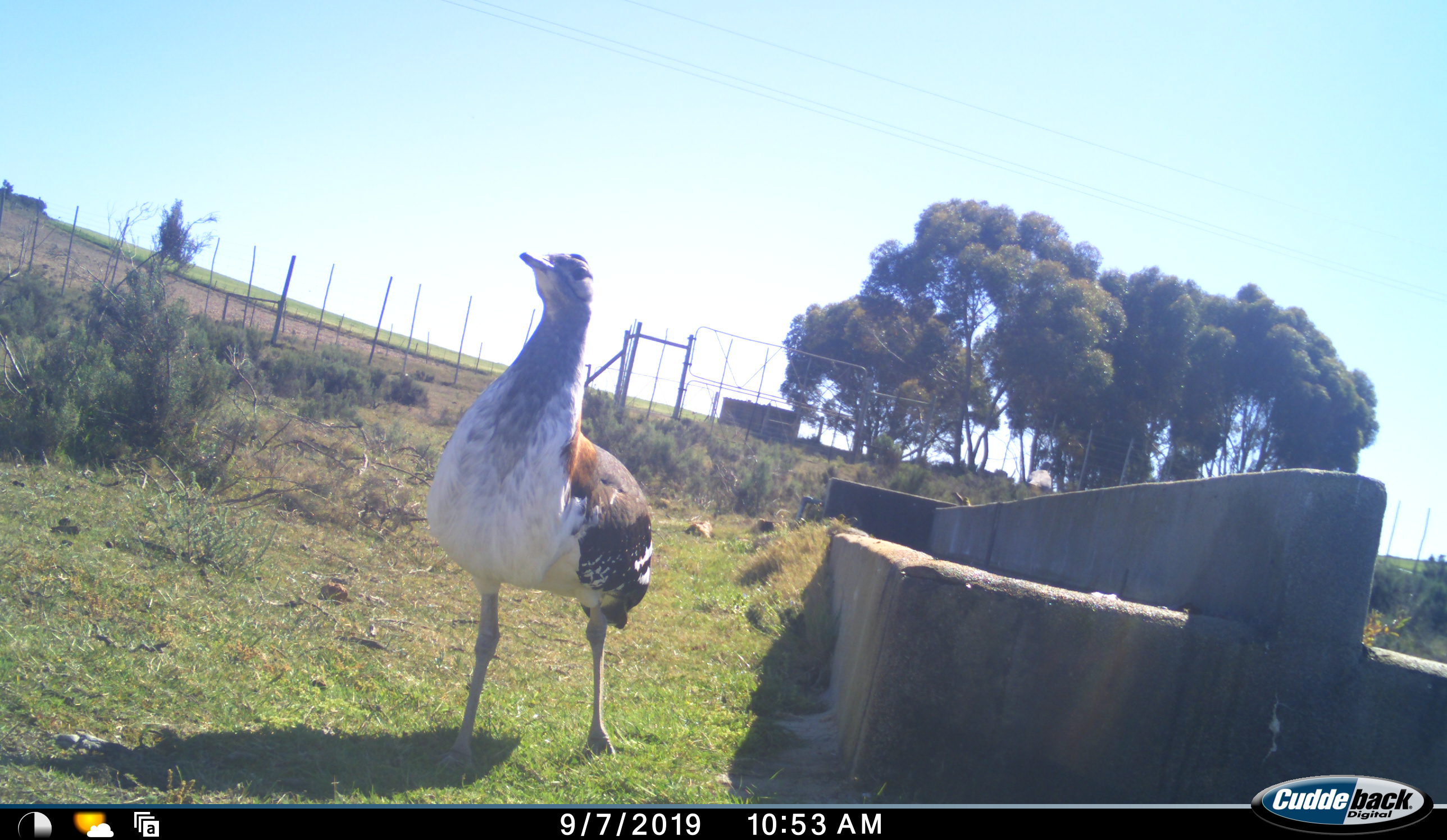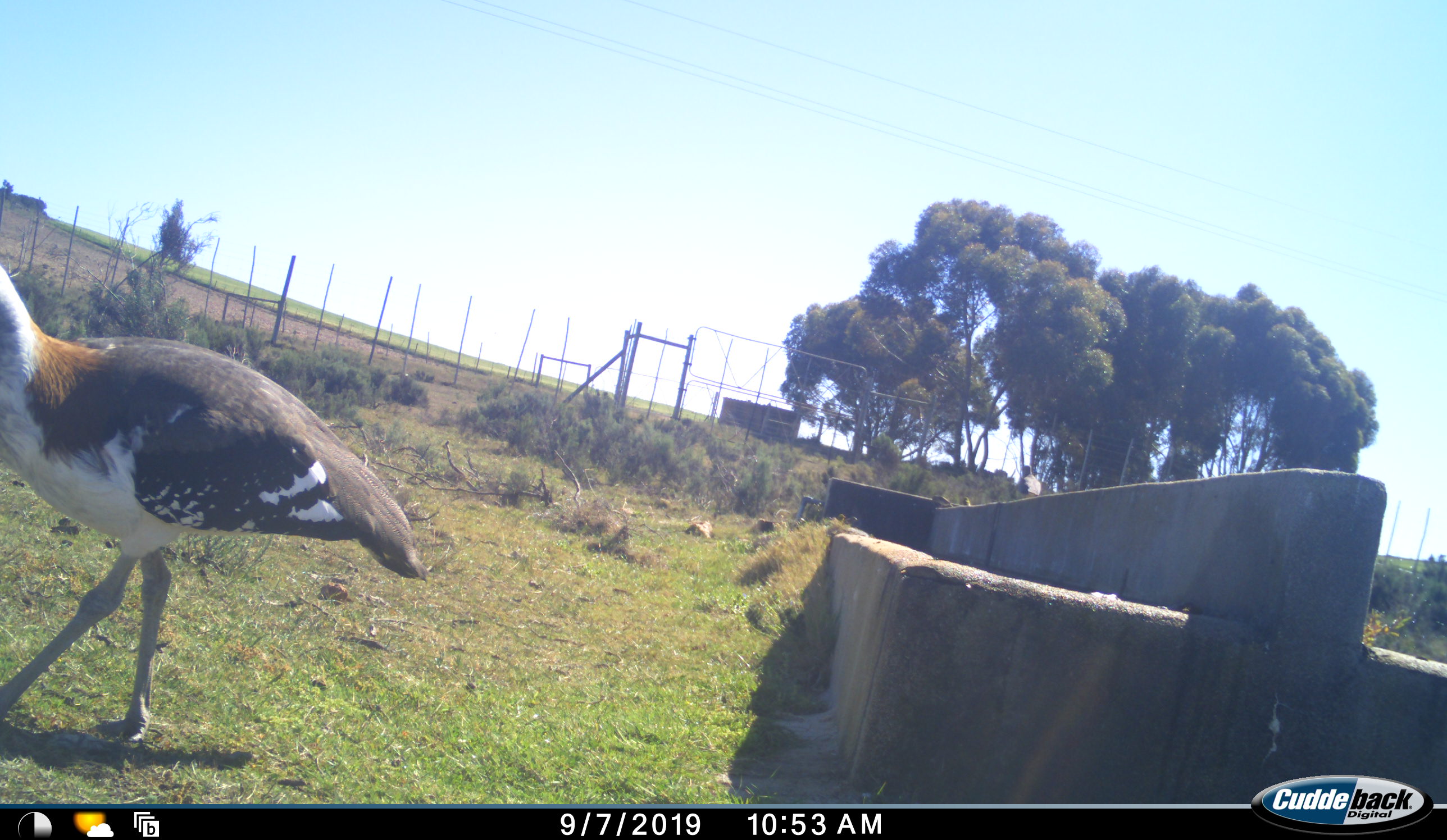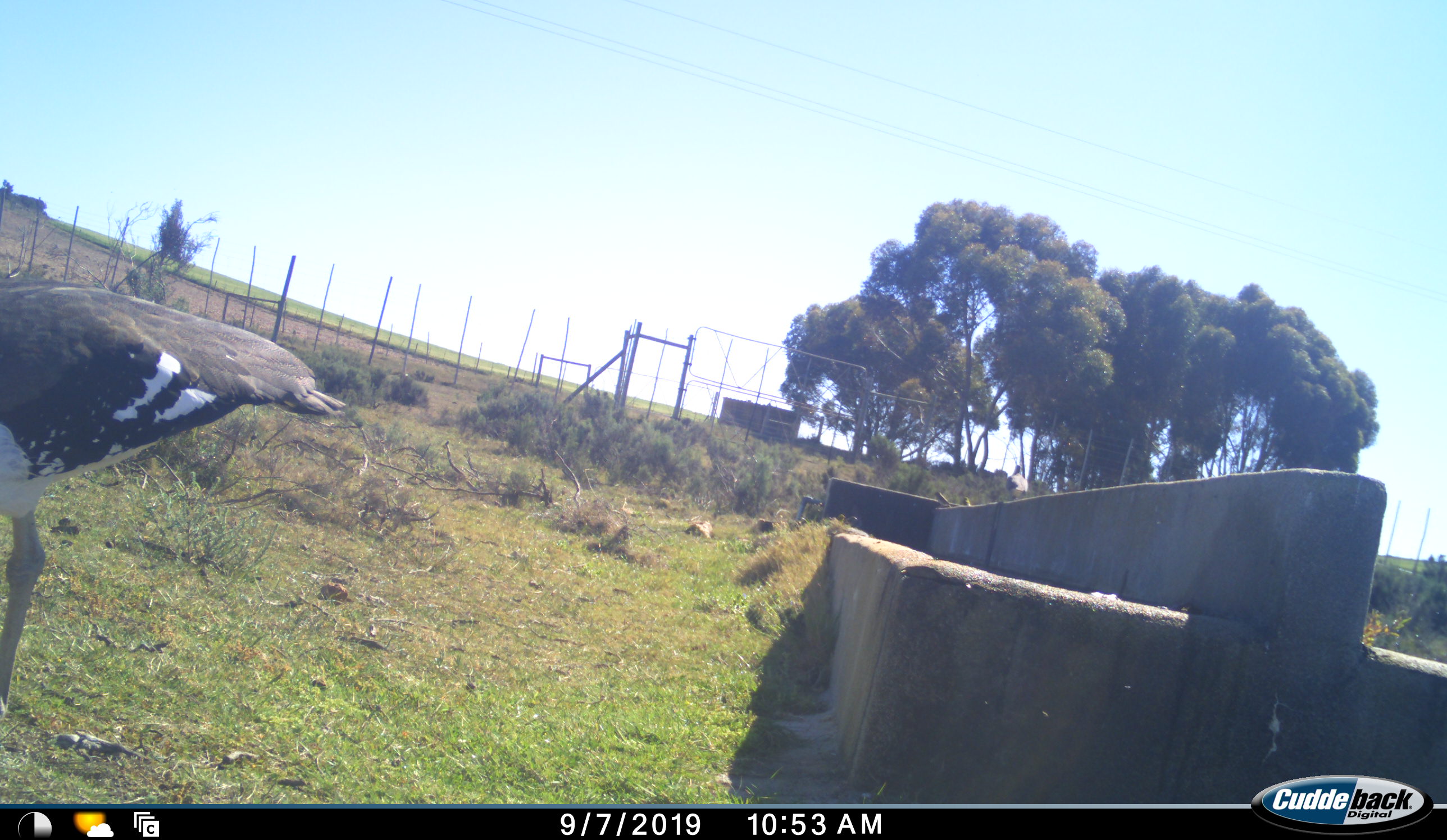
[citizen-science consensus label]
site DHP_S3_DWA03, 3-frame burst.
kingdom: Animalia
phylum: Chordata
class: Aves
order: Otidiformes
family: Otididae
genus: Neotis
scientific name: Neotis denhami denhami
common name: denham's bustard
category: bustarddenhams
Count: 1.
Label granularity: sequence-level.